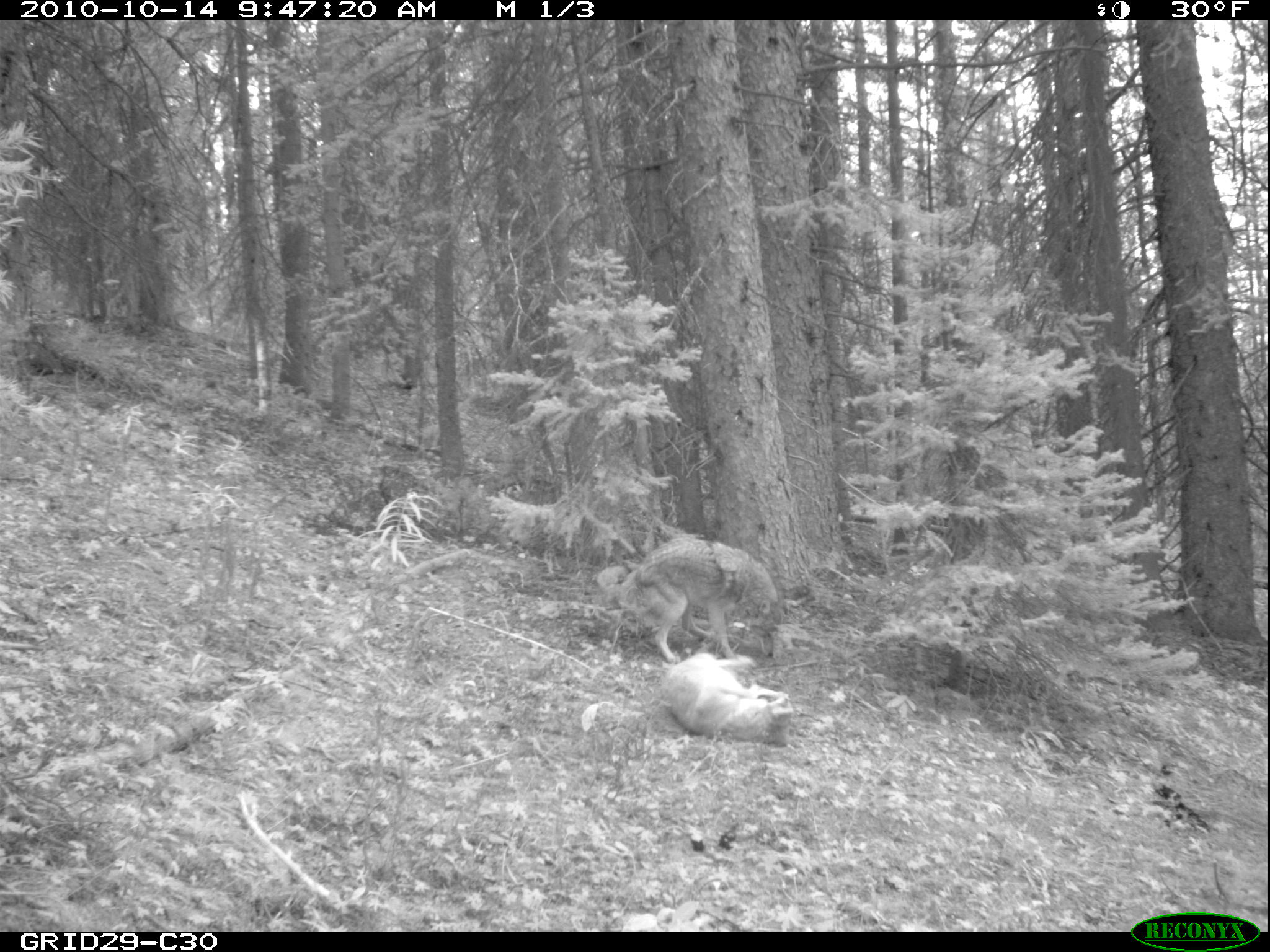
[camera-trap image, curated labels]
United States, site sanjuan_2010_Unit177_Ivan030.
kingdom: Animalia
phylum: Chordata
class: Mammalia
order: Carnivora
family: Canidae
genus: Canis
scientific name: Canis latrans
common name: coyote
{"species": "Canis latrans (coyote)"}